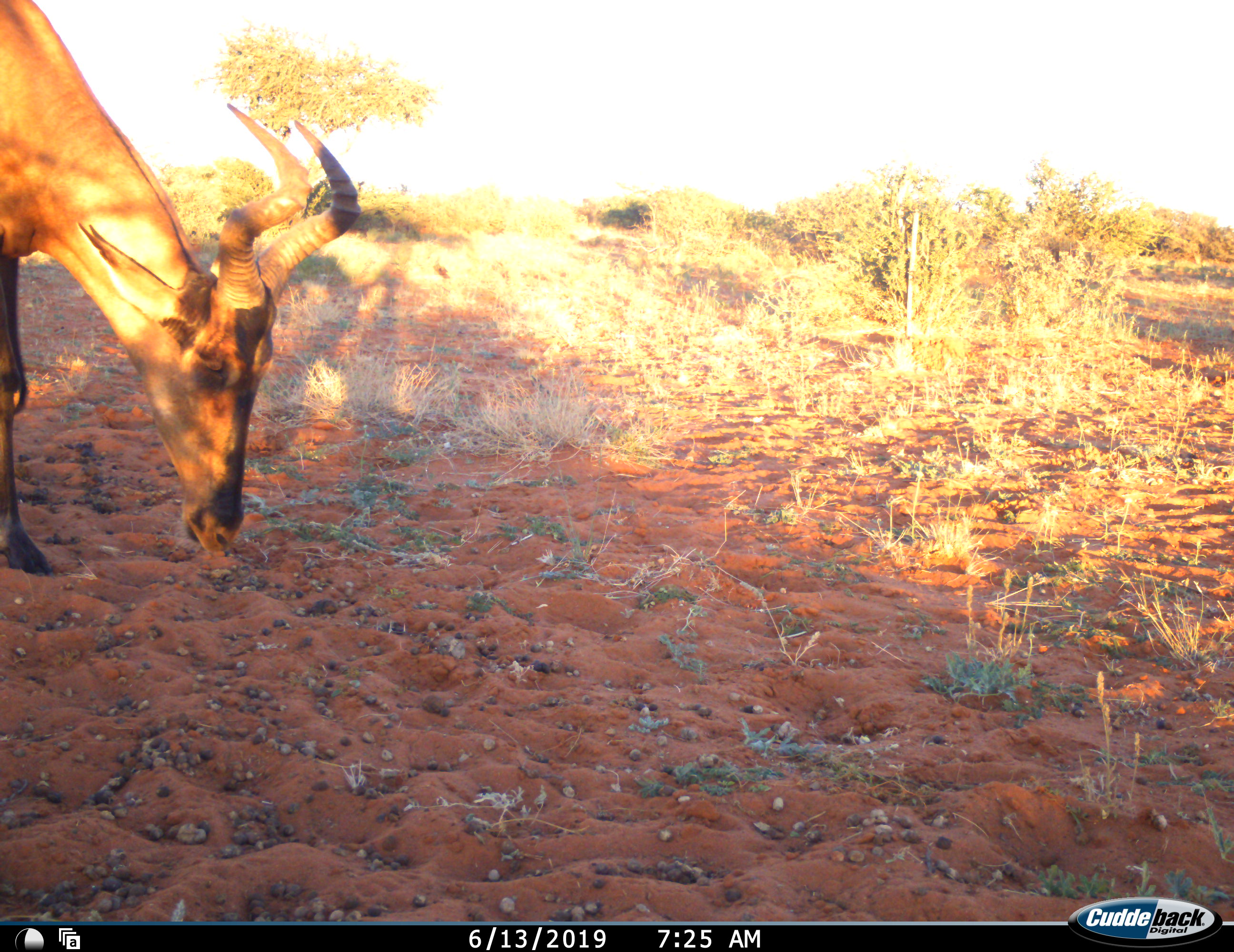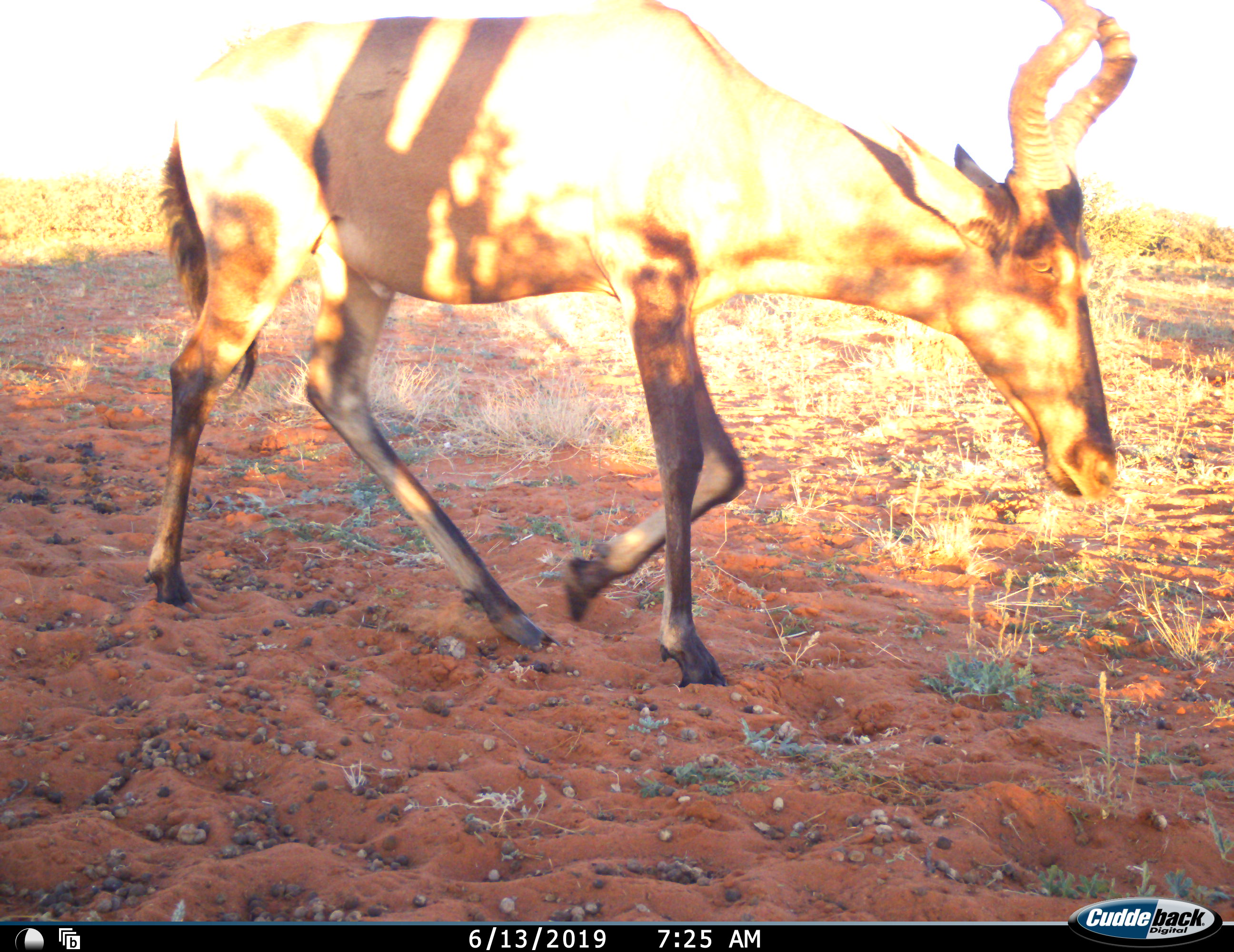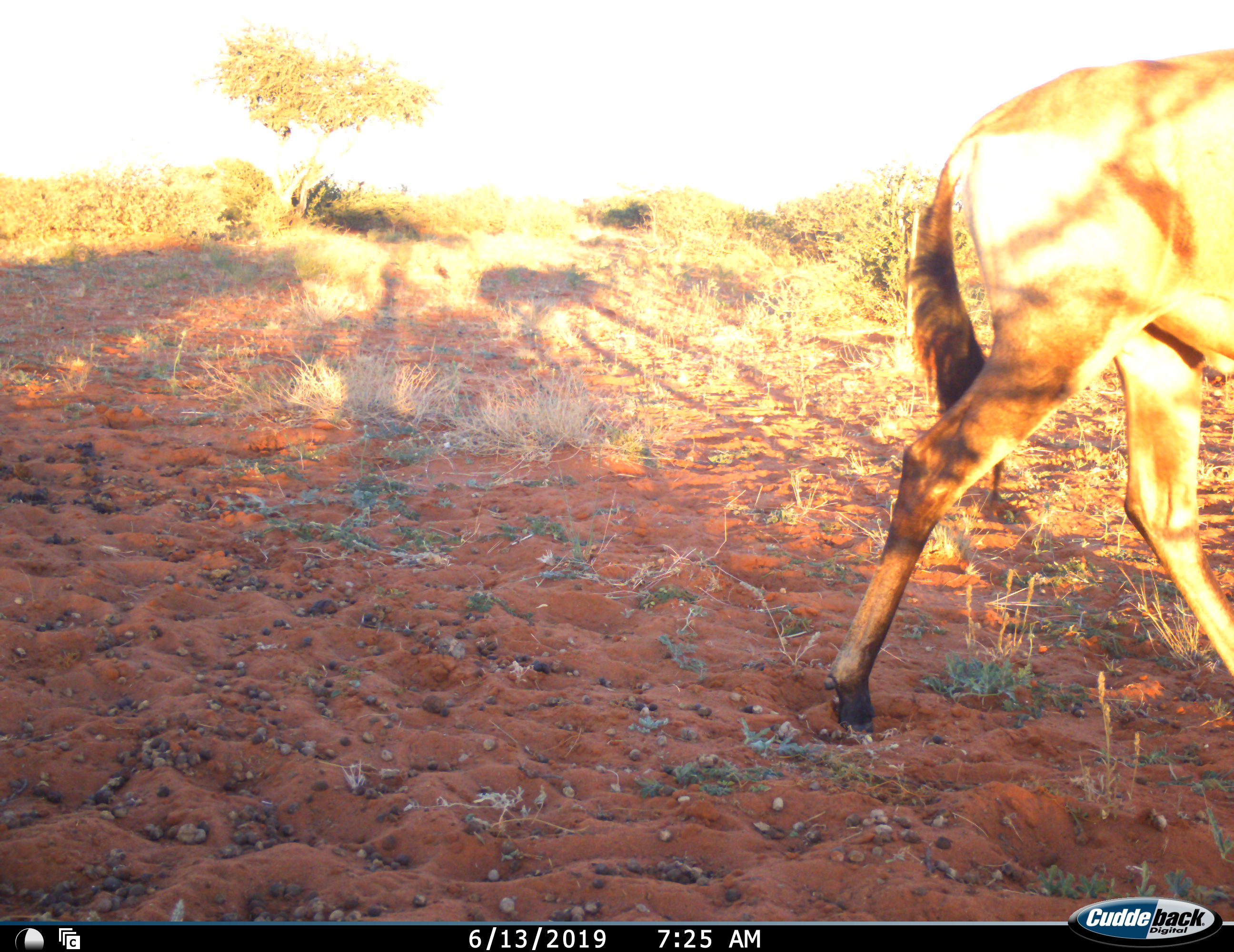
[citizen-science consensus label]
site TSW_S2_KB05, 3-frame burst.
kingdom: Animalia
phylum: Chordata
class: Mammalia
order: Artiodactyla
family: Bovidae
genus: Alcelaphus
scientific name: Alcelaphus buselaphus caama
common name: red hartebeest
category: hartebeestred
Hartebeestred (red hartebeest) (Alcelaphus buselaphus caama), count 1. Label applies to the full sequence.